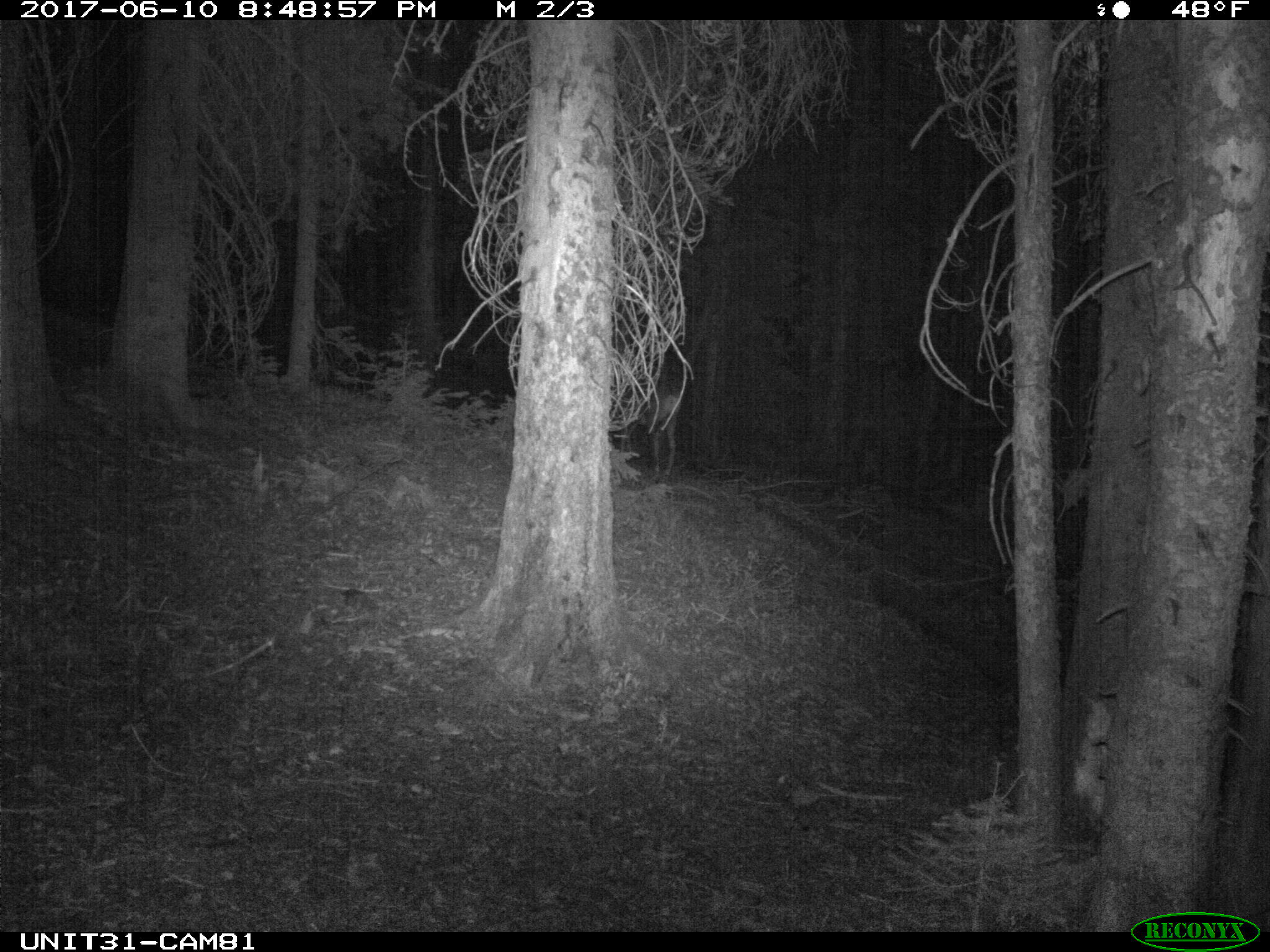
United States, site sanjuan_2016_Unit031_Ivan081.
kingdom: Animalia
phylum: Chordata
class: Mammalia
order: Artiodactyla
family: Cervidae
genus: Odocoileus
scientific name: Odocoileus hemionus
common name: mule deer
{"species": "Odocoileus hemionus (mule deer)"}